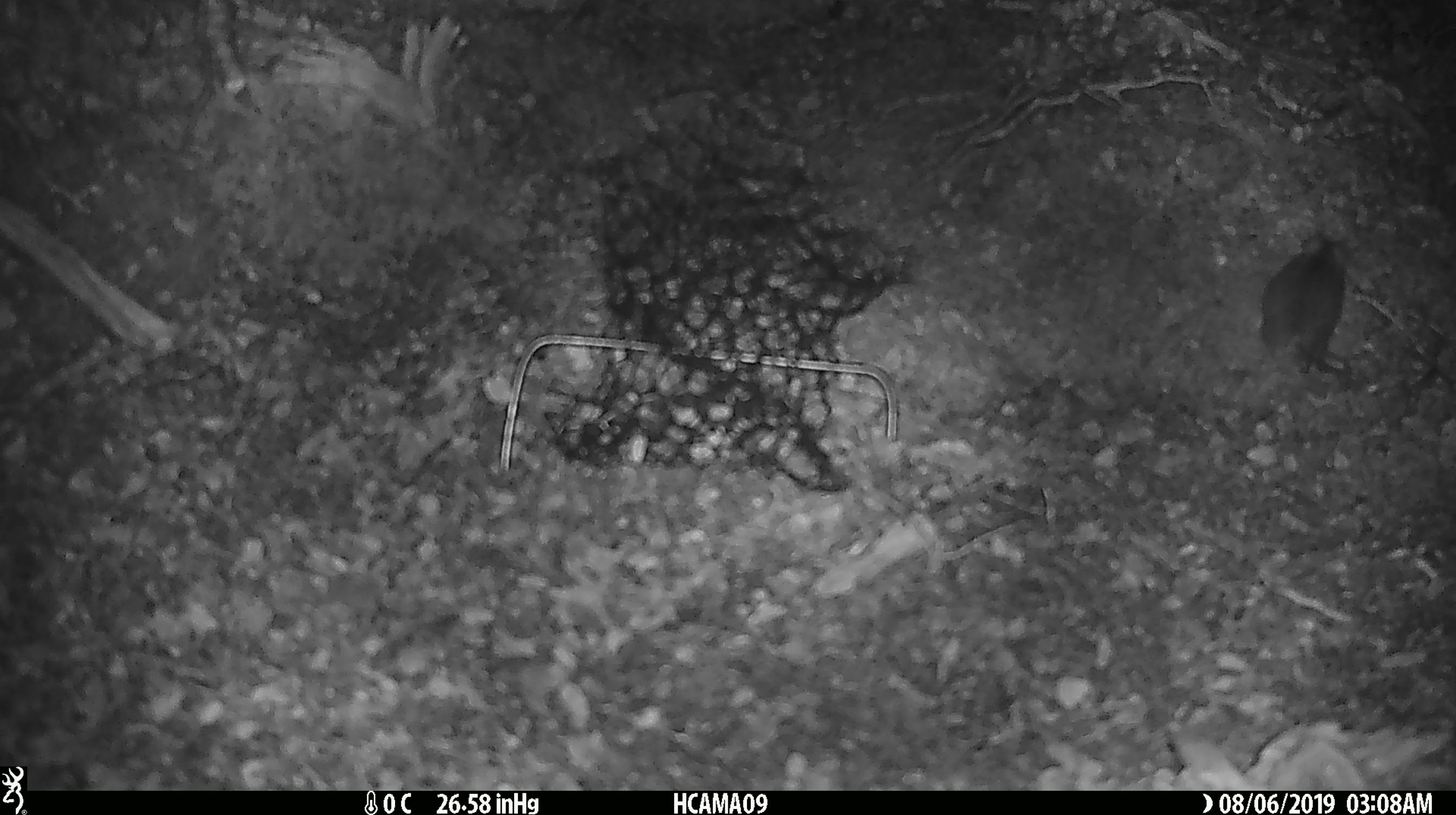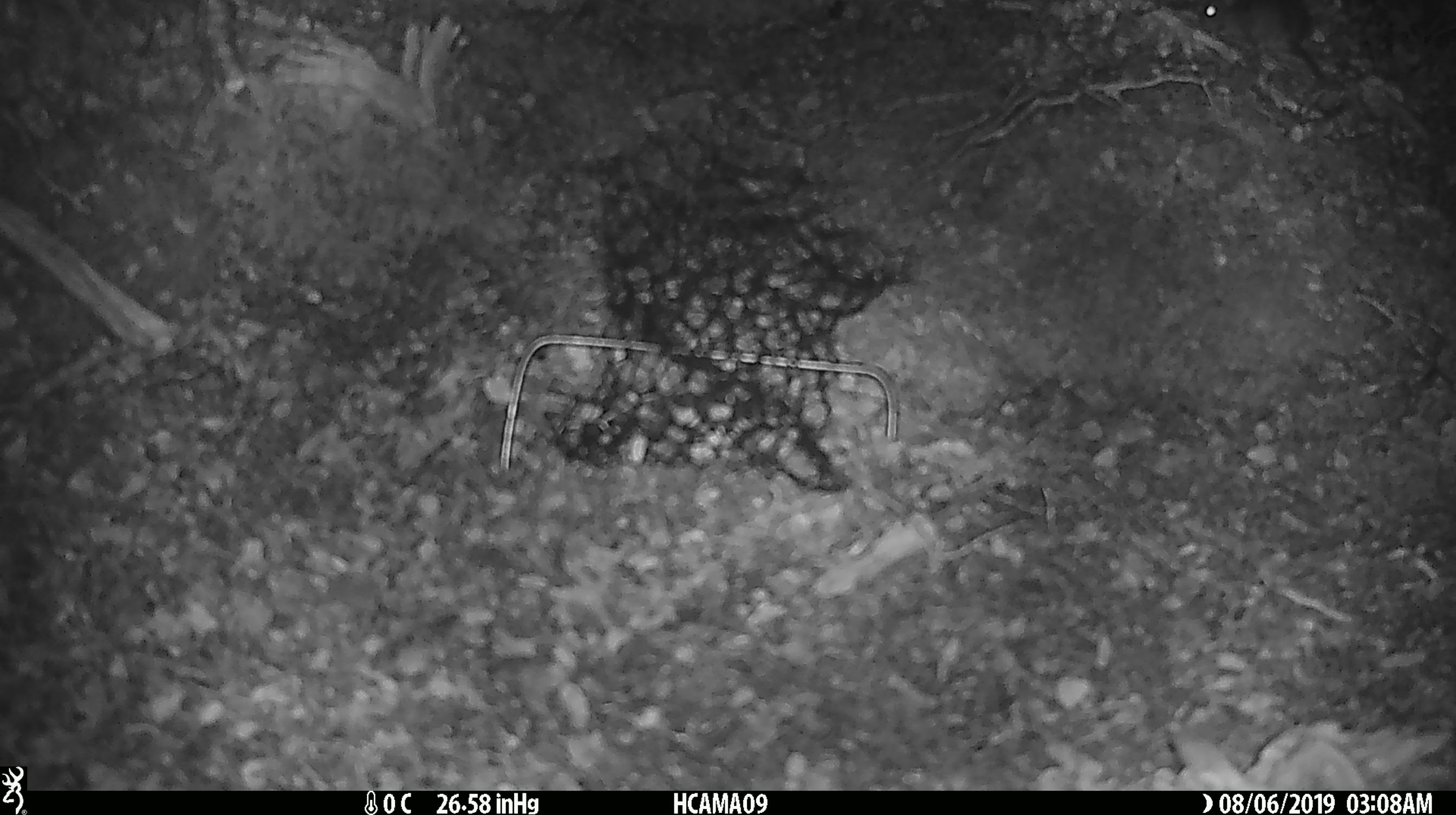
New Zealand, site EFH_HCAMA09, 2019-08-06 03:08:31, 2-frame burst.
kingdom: Animalia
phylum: Chordata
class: Mammalia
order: Rodentia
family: Muridae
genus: Mus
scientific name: Mus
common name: mouse